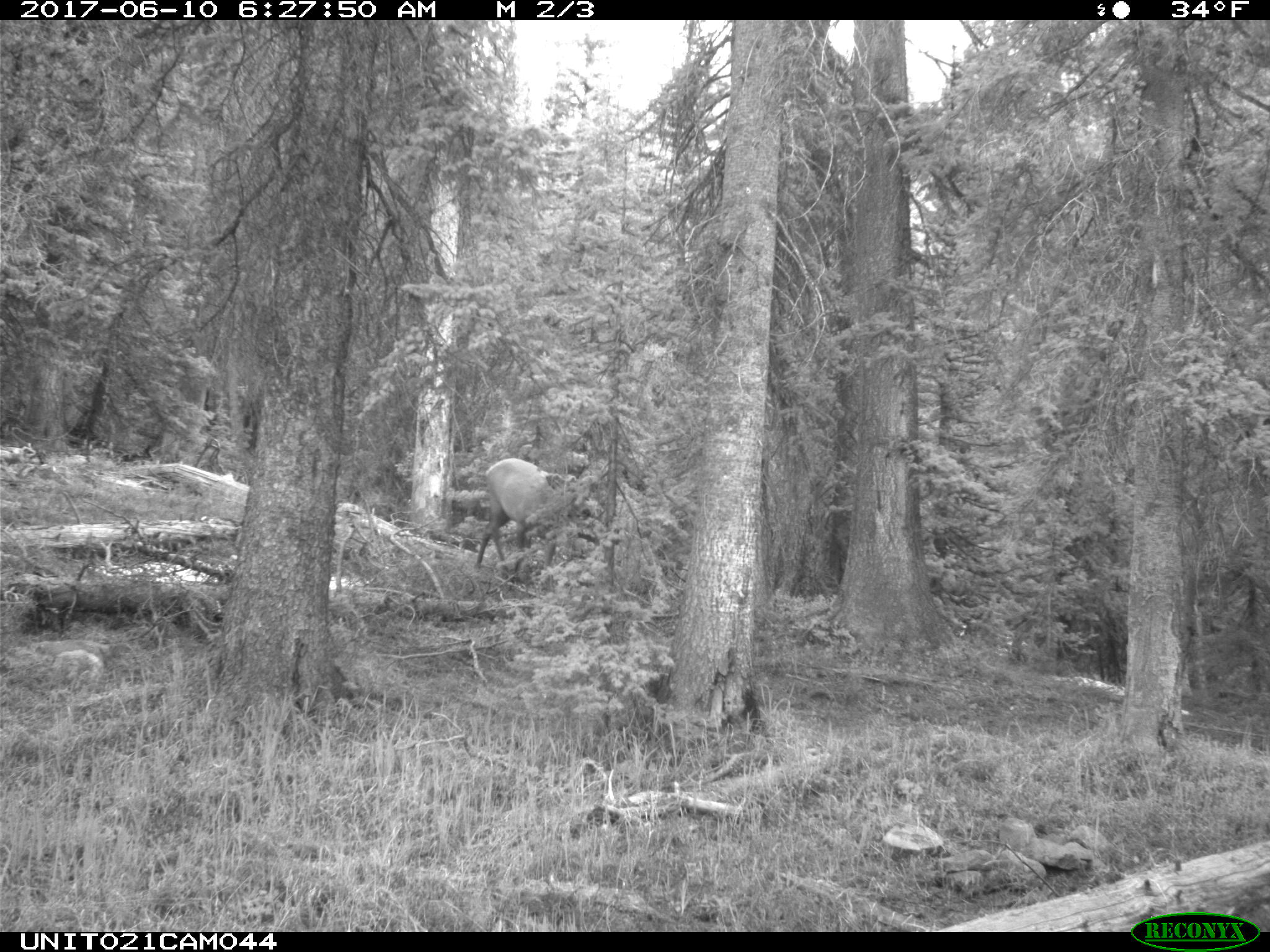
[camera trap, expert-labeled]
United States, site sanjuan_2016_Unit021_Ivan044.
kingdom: Animalia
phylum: Chordata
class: Mammalia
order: Artiodactyla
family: Cervidae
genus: Cervus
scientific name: Cervus elaphus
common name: red deer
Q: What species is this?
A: Cervus elaphus (red deer).